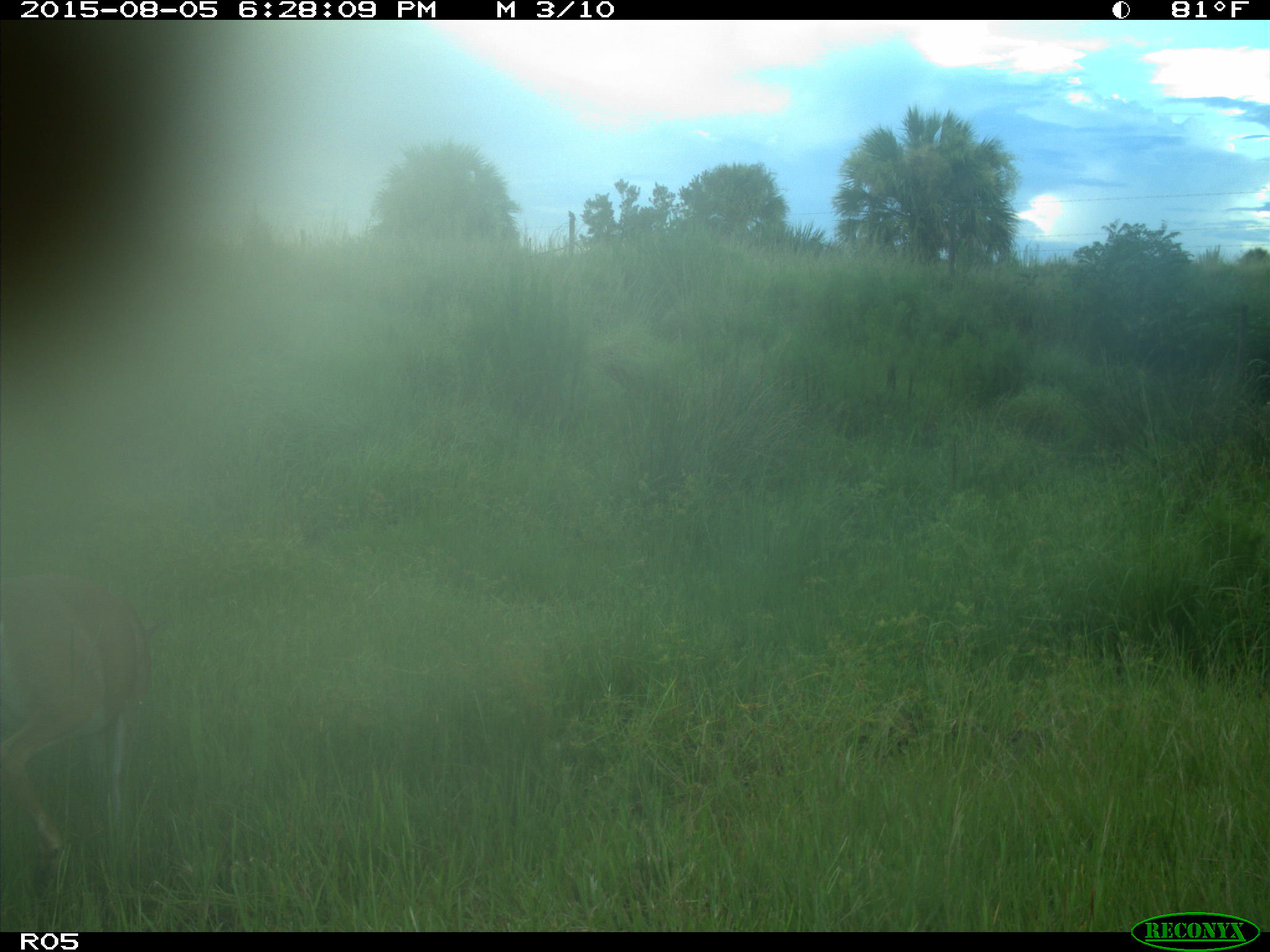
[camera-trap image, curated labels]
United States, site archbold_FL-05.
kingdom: Animalia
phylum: Chordata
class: Mammalia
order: Artiodactyla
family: Cervidae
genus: Odocoileus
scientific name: Odocoileus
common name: deer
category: unidentified deer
Unidentified deer (deer) (Odocoileus).